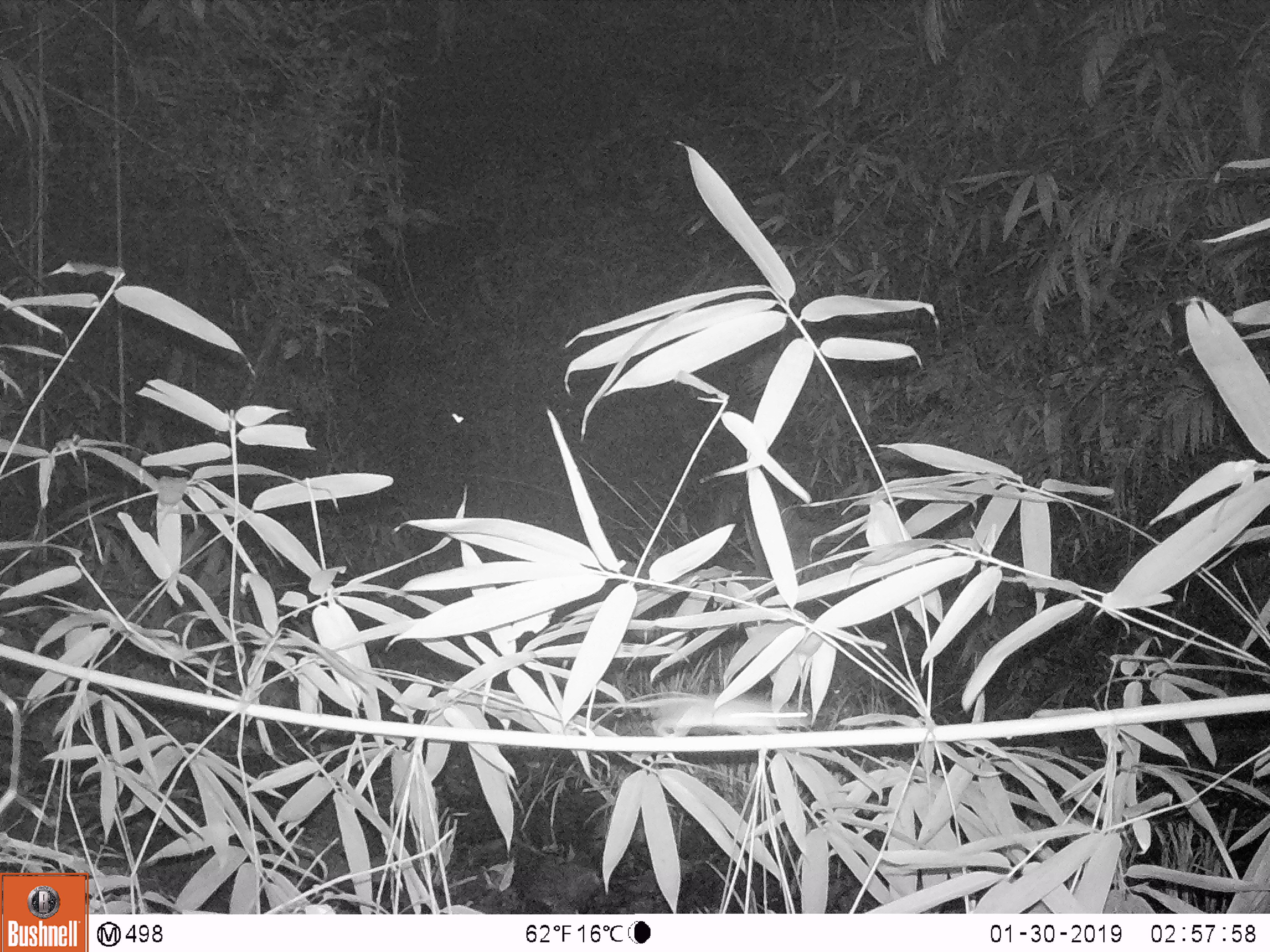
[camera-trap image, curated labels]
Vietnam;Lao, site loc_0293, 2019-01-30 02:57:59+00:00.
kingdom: Animalia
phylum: Chordata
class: Mammalia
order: Rodentia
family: Muridae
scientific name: Muridae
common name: old-world mice and rats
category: unidentified murid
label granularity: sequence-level